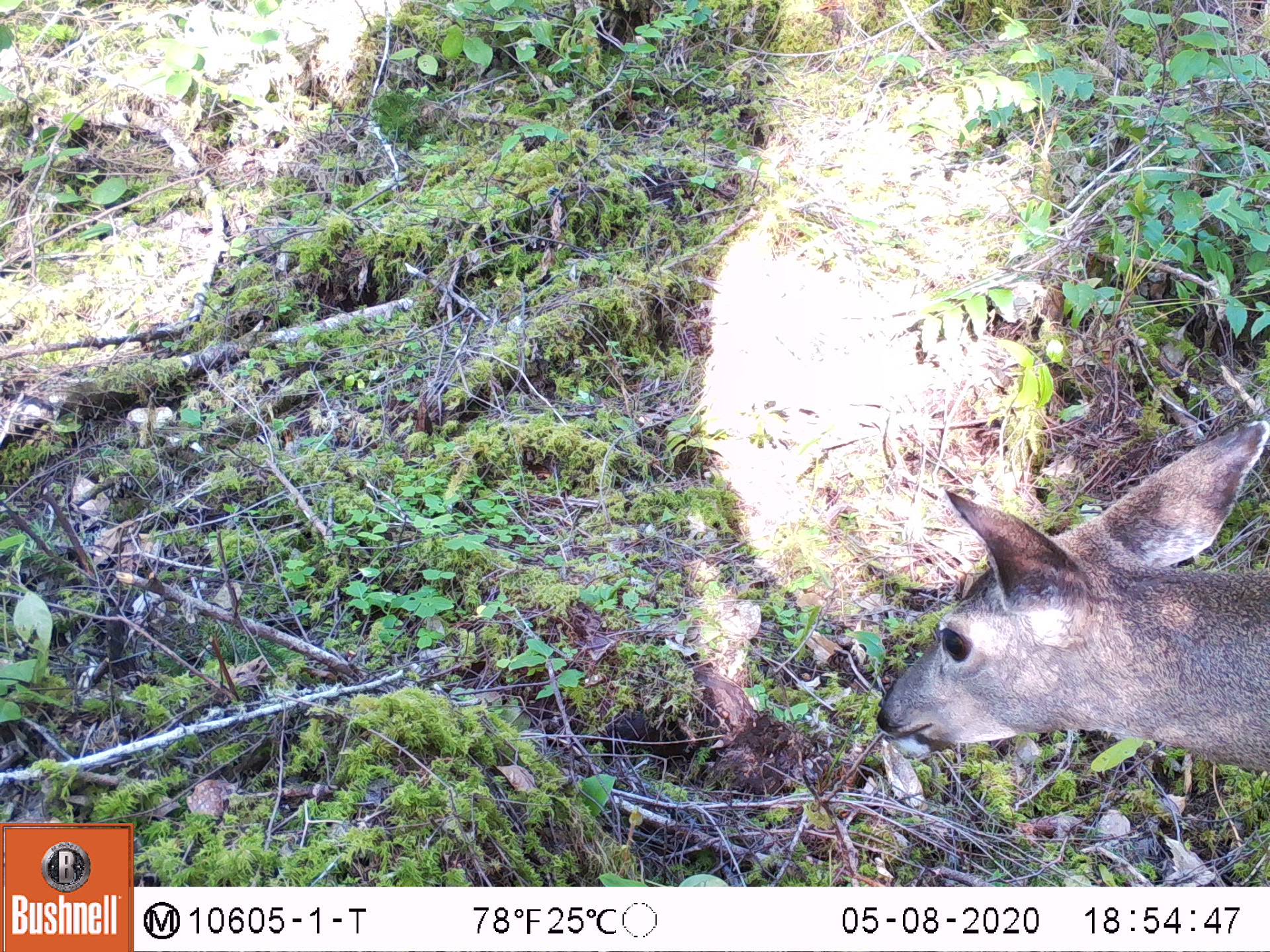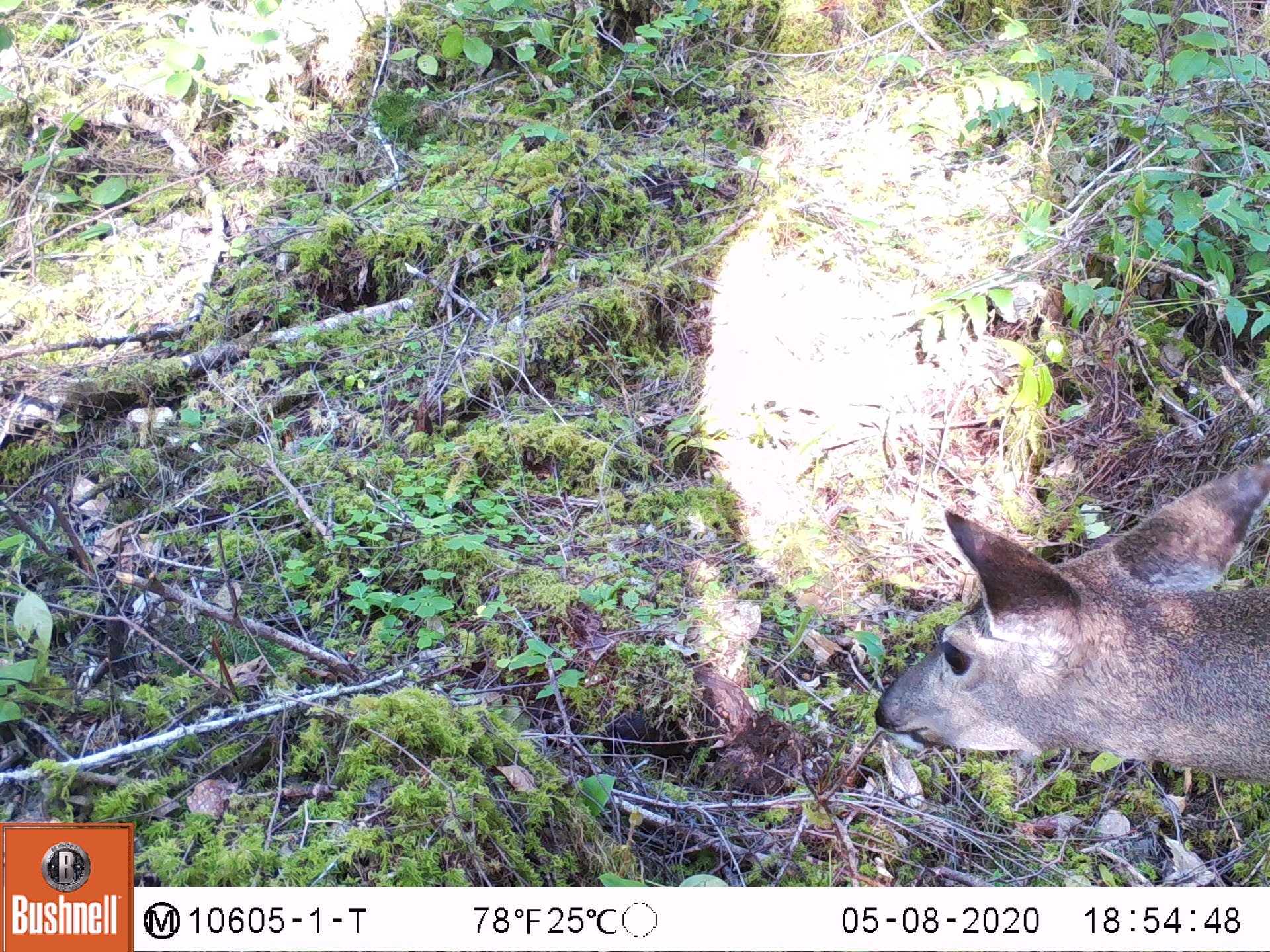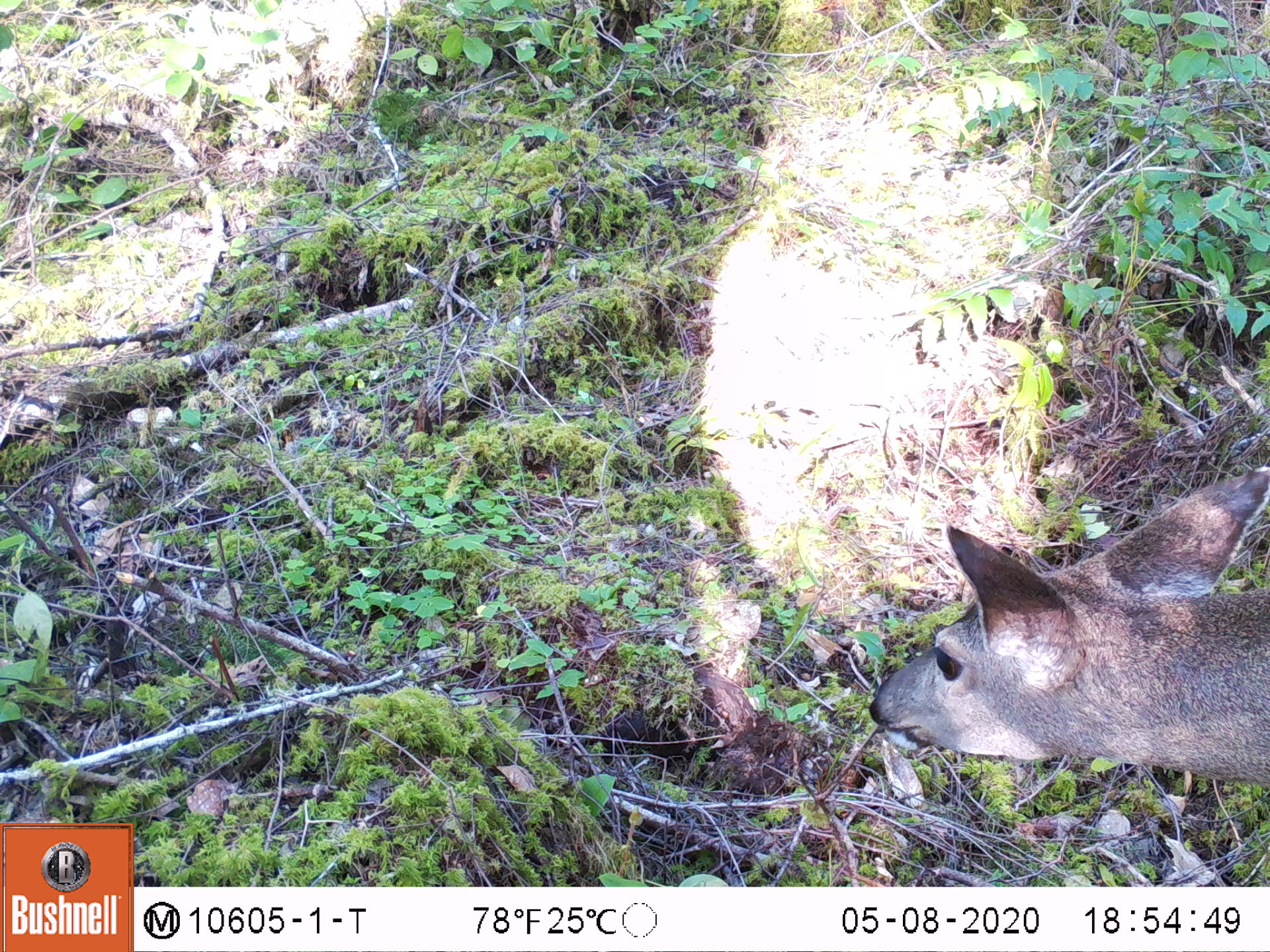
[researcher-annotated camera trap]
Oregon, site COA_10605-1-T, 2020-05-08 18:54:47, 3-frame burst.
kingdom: Animalia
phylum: Chordata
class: Mammalia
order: Artiodactyla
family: Cervidae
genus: Odocoileus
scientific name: Odocoileus hemionus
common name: black-tailed deer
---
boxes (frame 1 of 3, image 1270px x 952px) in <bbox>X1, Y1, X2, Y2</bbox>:
black-tailed deer: <bbox>865, 402, 1266, 786</bbox>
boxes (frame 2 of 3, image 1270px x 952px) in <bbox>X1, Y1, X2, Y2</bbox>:
black-tailed deer: <bbox>867, 448, 1264, 787</bbox>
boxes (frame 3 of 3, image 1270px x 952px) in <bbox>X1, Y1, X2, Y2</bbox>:
black-tailed deer: <bbox>867, 448, 1266, 782</bbox>